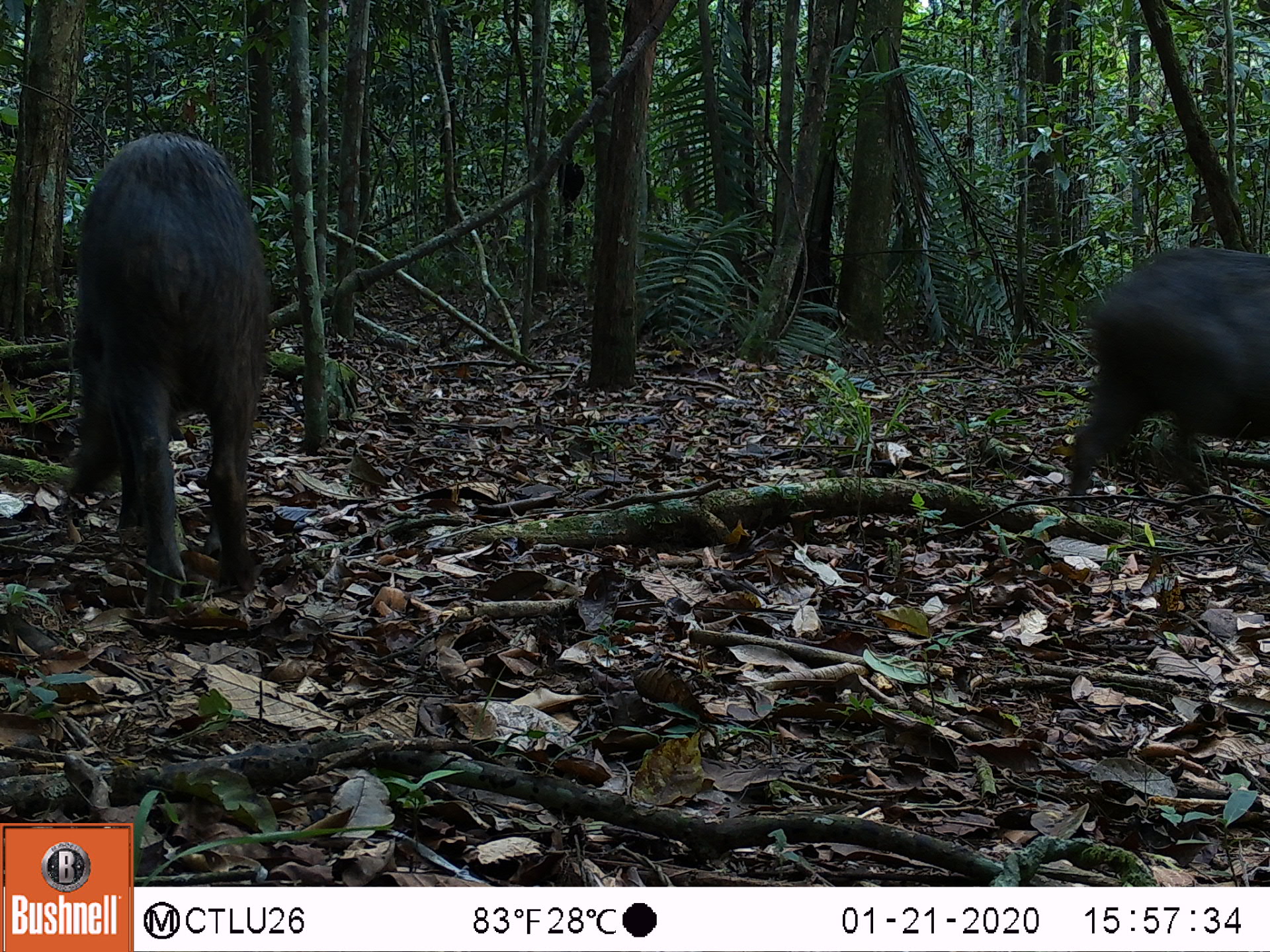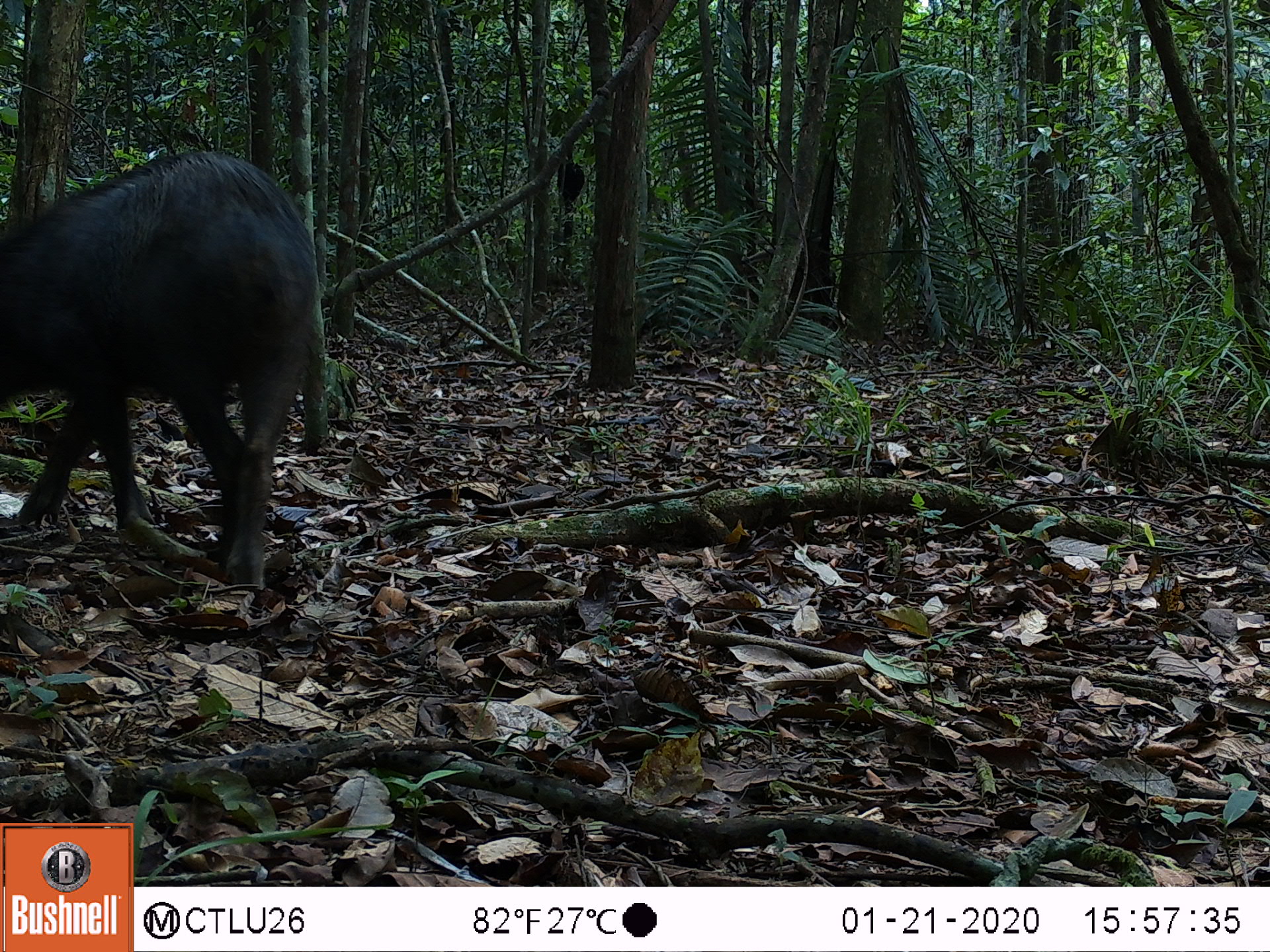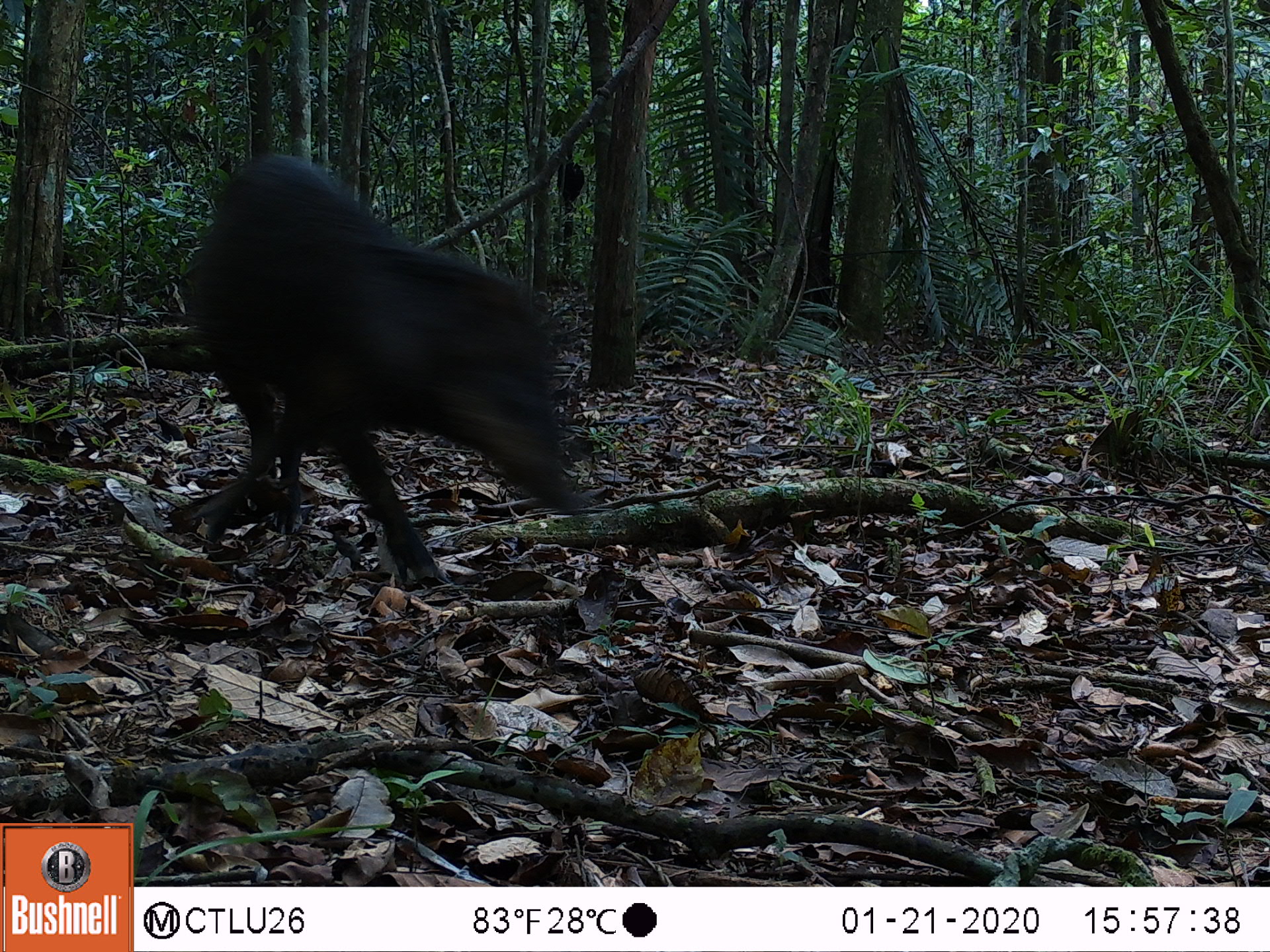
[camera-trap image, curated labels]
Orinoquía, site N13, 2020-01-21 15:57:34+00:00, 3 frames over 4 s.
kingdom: Animalia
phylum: Chordata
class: Mammalia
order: Artiodactyla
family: Tayassuidae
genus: Tayassu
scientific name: Tayassu pecari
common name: white-lipped peccary